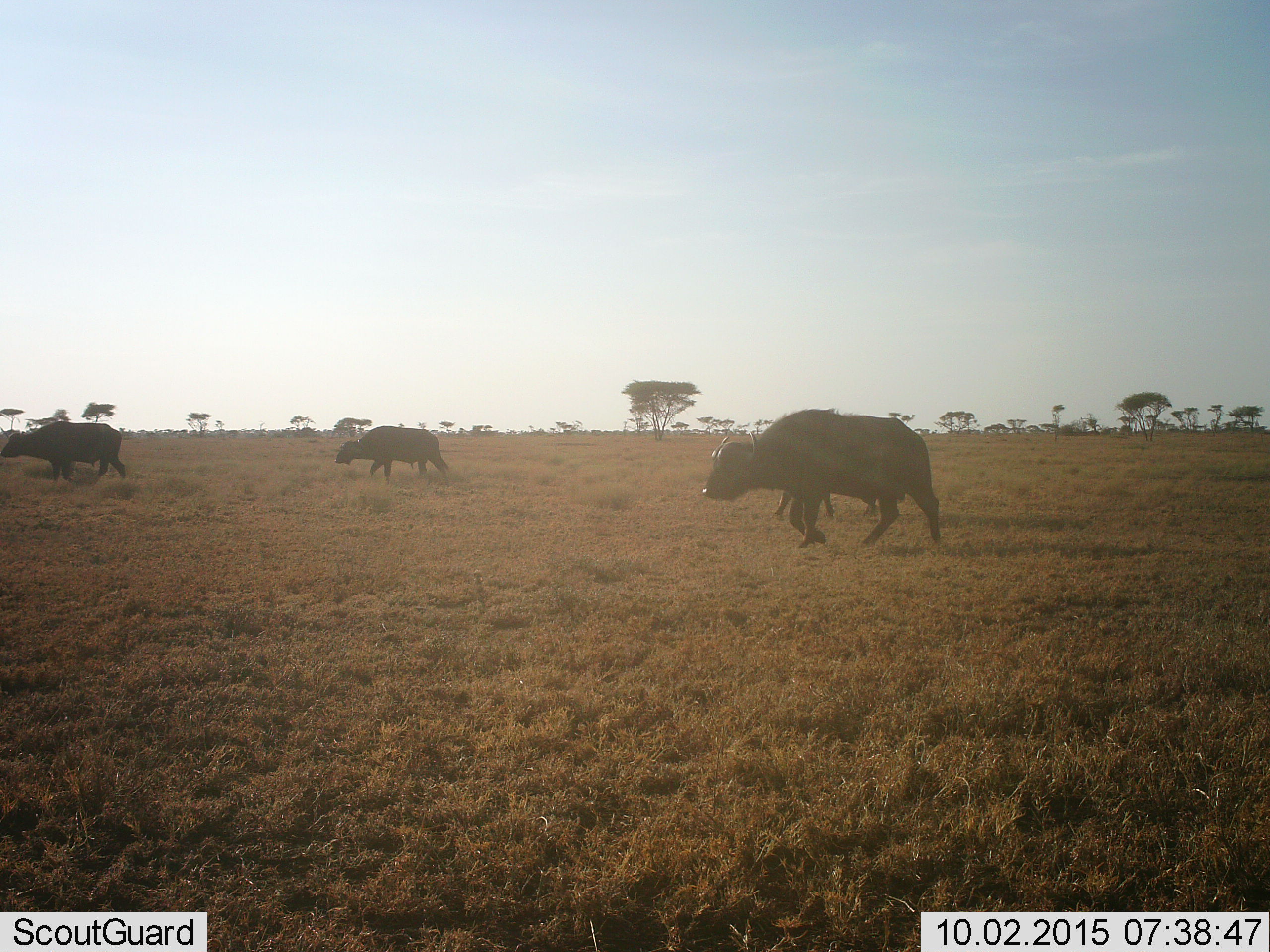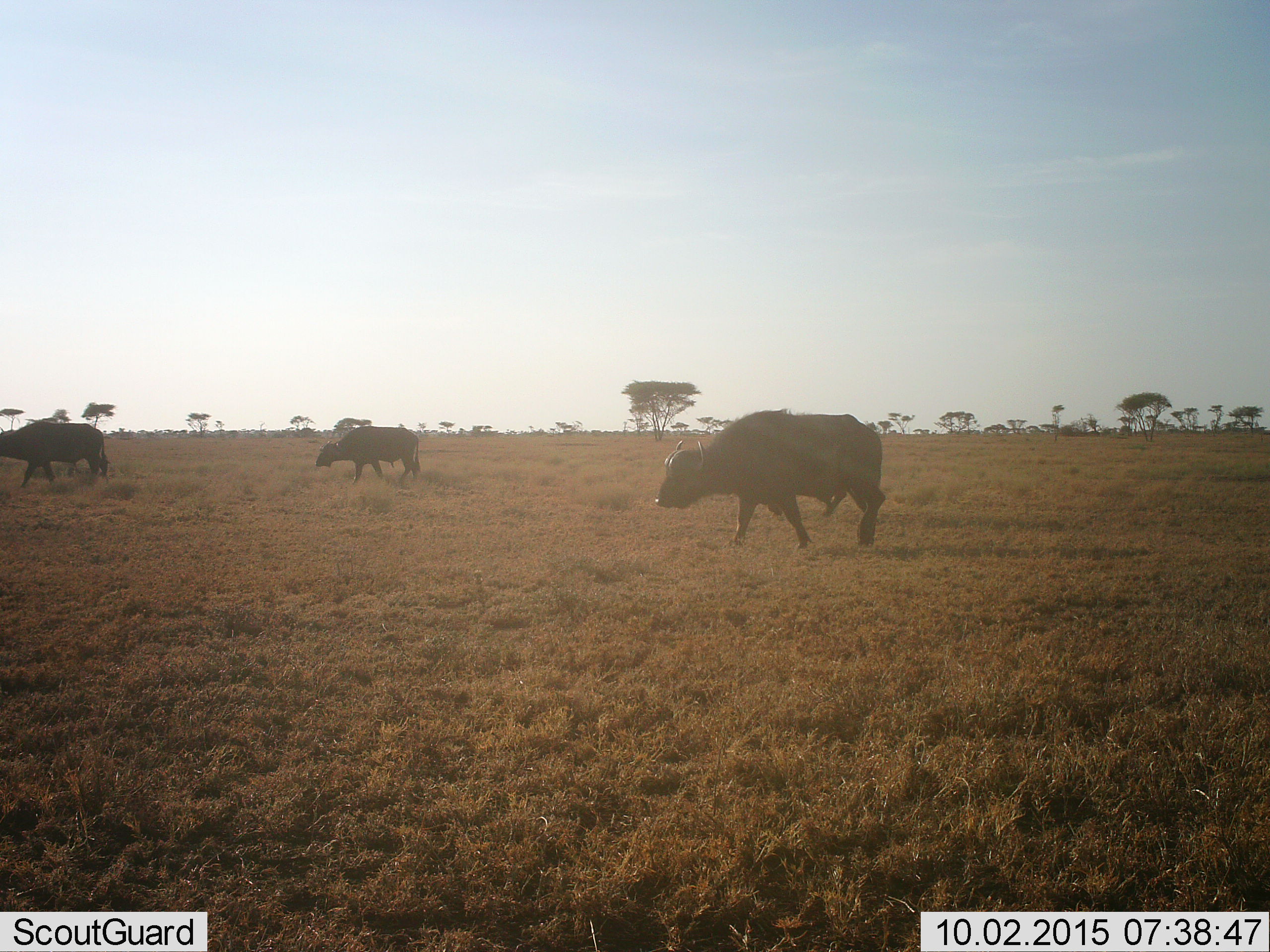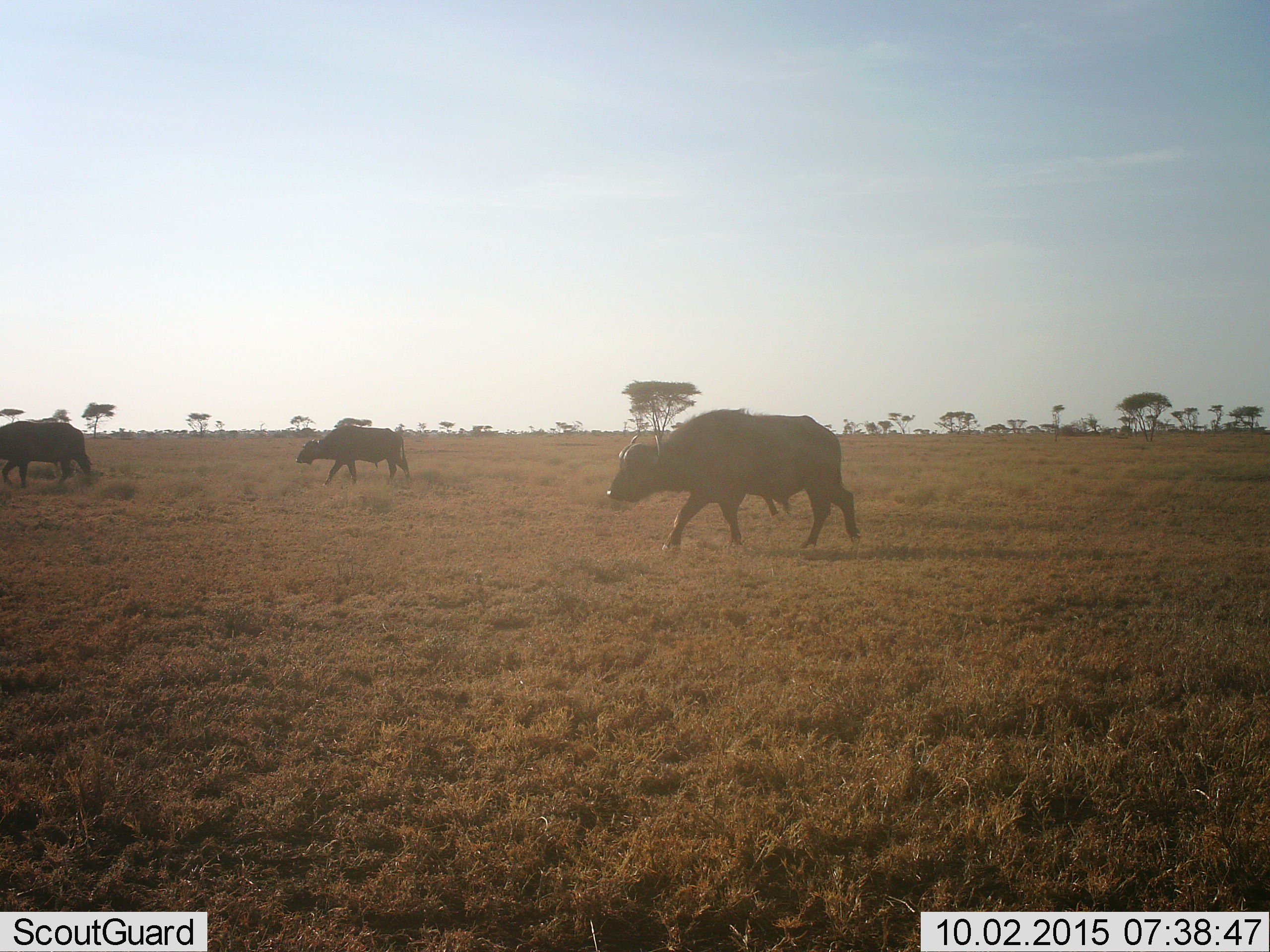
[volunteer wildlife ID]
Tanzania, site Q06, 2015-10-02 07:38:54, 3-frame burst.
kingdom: Animalia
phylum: Chordata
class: Mammalia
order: Artiodactyla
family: Bovidae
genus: Syncerus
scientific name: Syncerus caffer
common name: cape buffalo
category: buffalo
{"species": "buffalo (cape buffalo) (Syncerus caffer)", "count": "4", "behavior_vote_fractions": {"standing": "0%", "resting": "0%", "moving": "100%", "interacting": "0%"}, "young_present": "0%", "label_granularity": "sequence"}